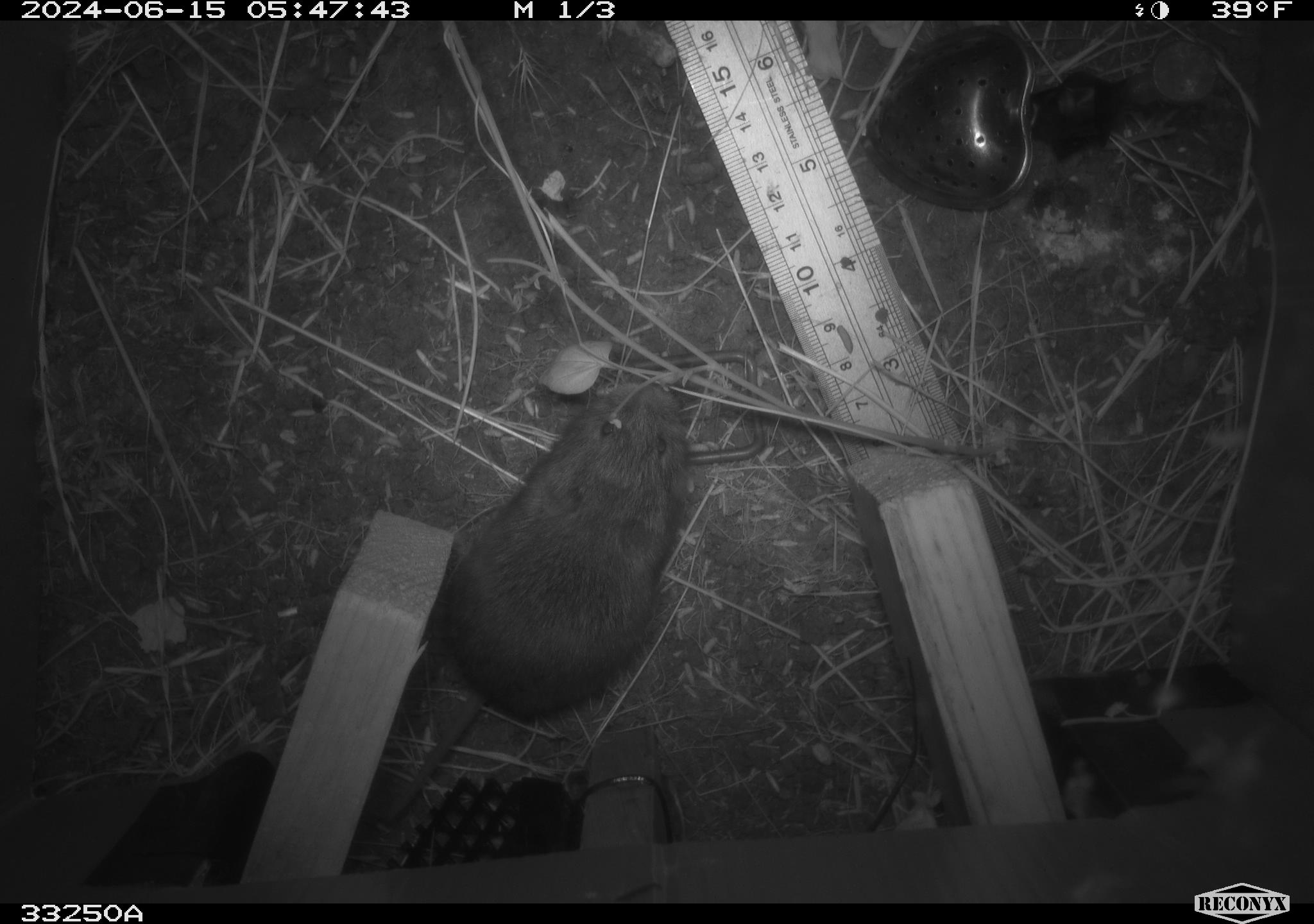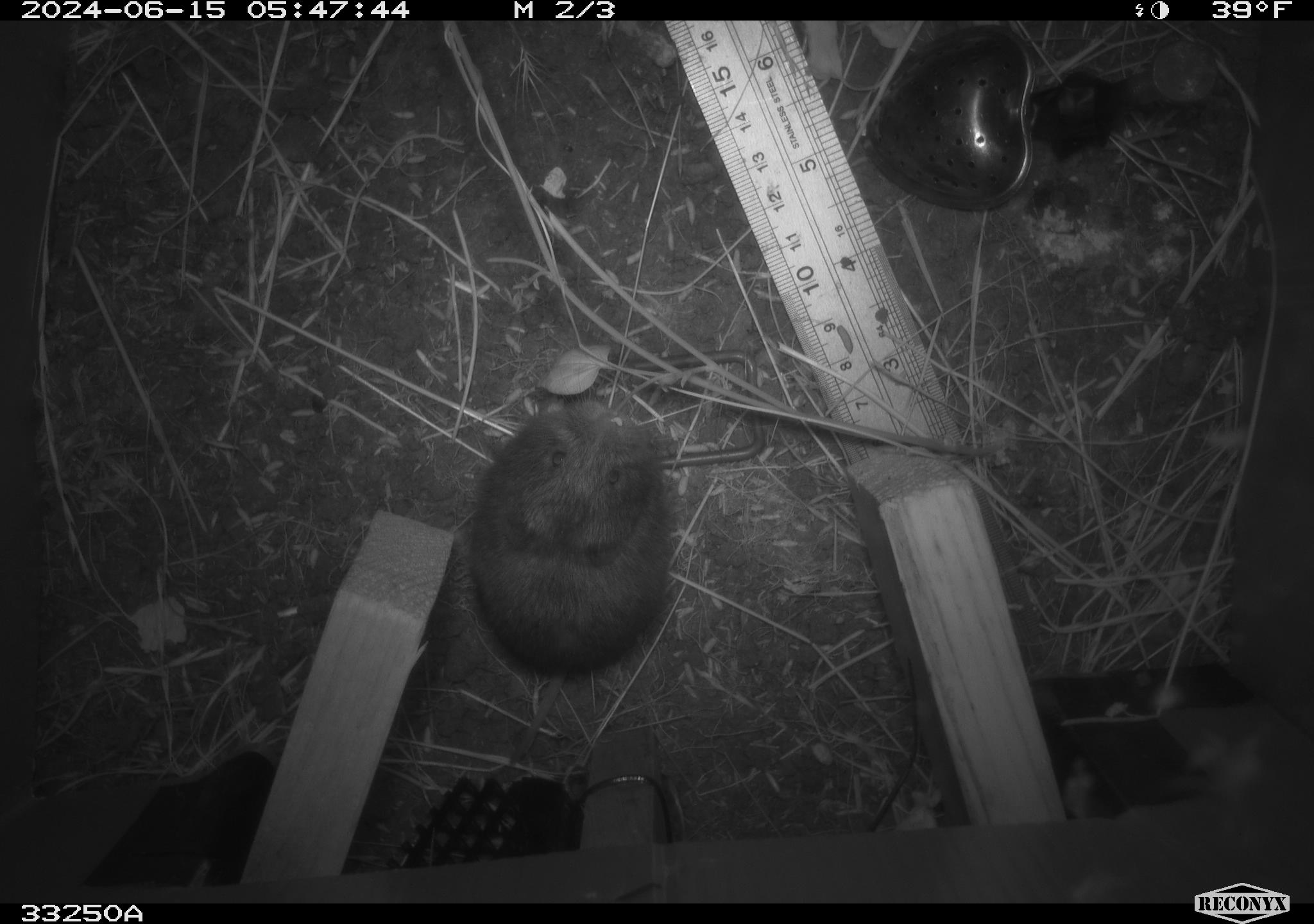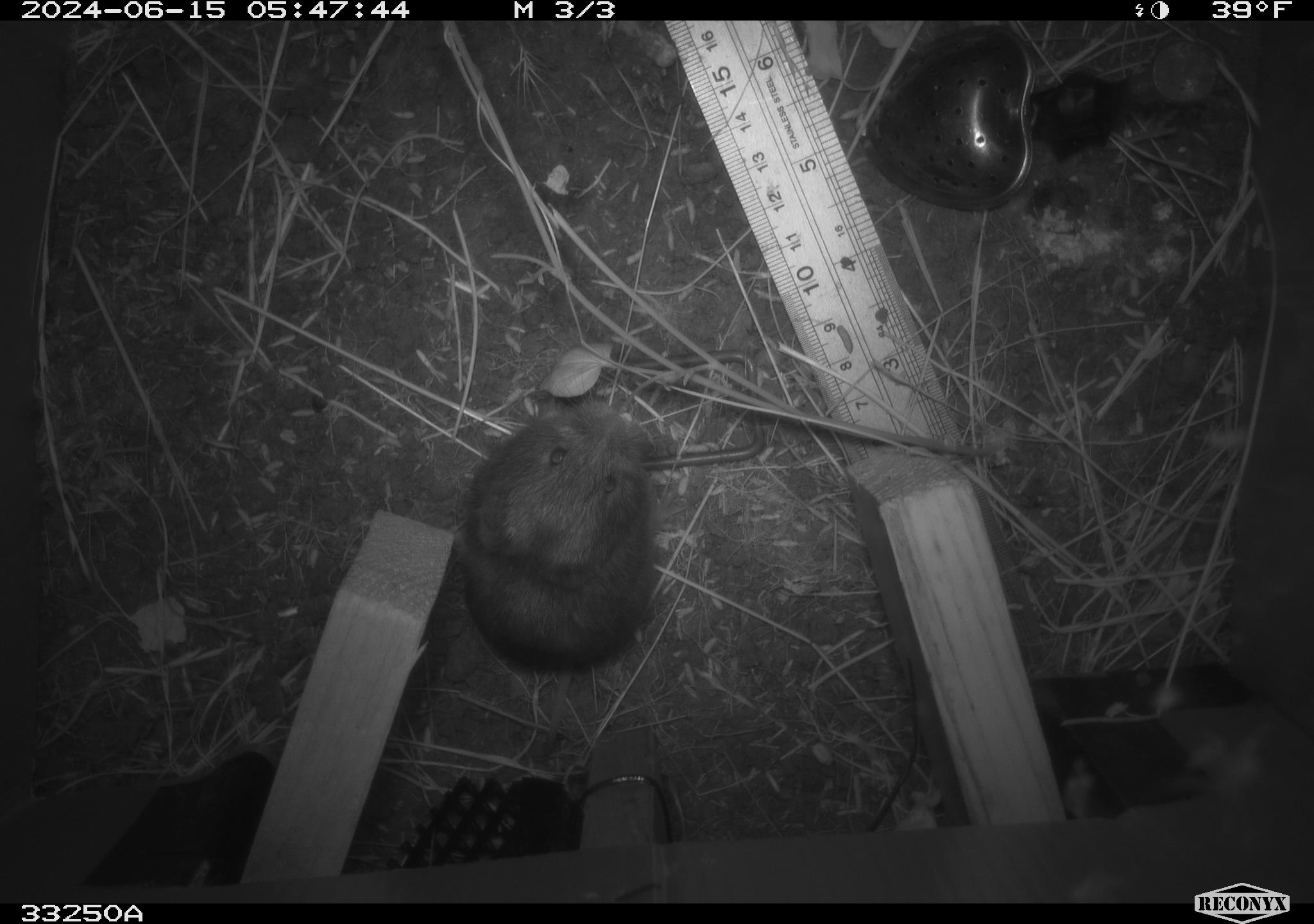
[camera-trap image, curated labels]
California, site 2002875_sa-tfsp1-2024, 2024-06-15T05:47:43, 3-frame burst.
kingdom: Animalia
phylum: Chordata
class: Mammalia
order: Rodentia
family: Cricetidae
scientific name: Arvicolinae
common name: voles, lemmings, and muskrats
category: arvicolinae subfamily